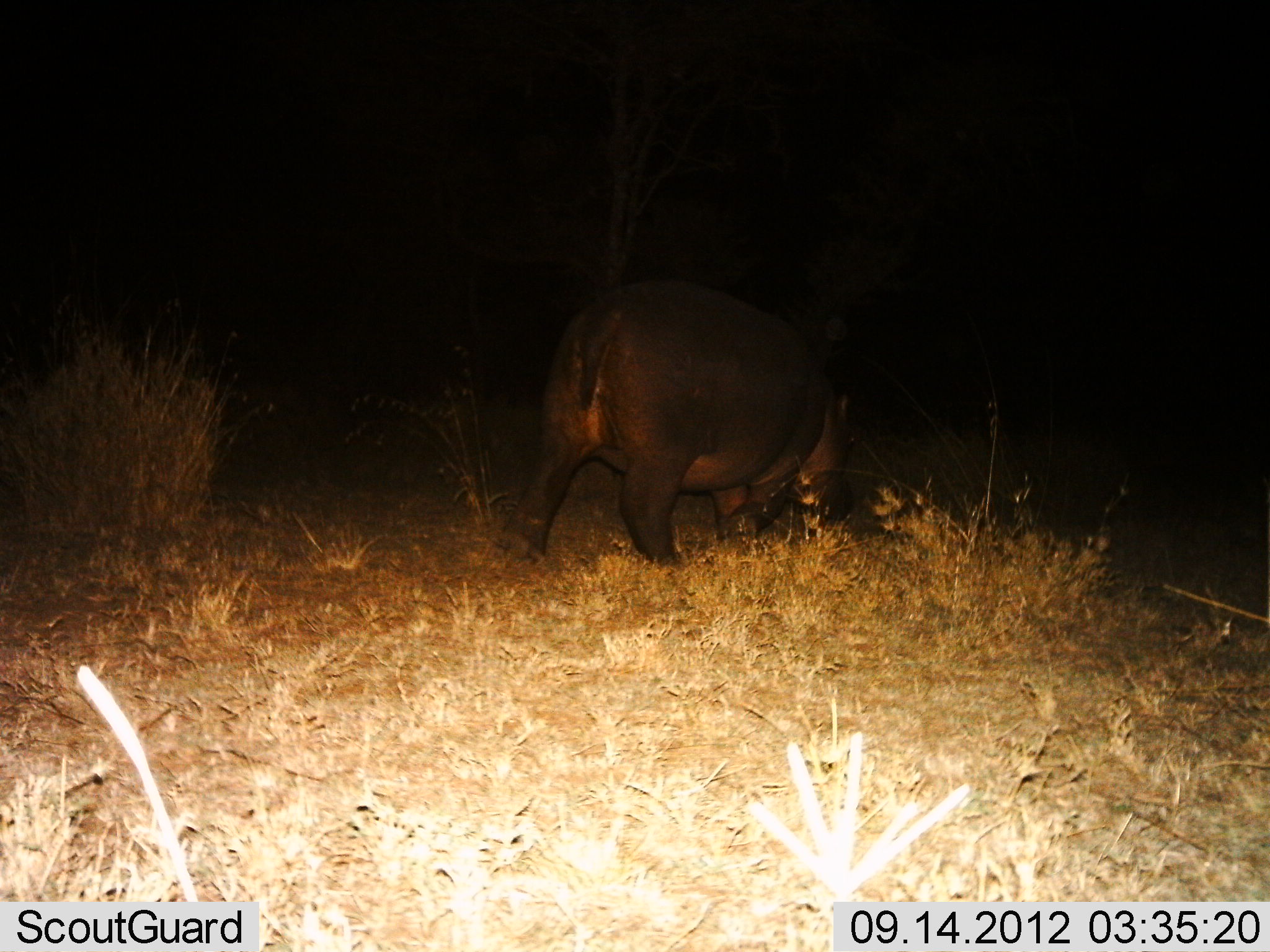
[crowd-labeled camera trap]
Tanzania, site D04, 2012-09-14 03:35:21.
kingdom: Animalia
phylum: Chordata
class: Mammalia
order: Artiodactyla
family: Hippopotamidae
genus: Hippopotamus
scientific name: Hippopotamus amphibius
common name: hippopotamus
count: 1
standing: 10%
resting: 0%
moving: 60%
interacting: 0%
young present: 0%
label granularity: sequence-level